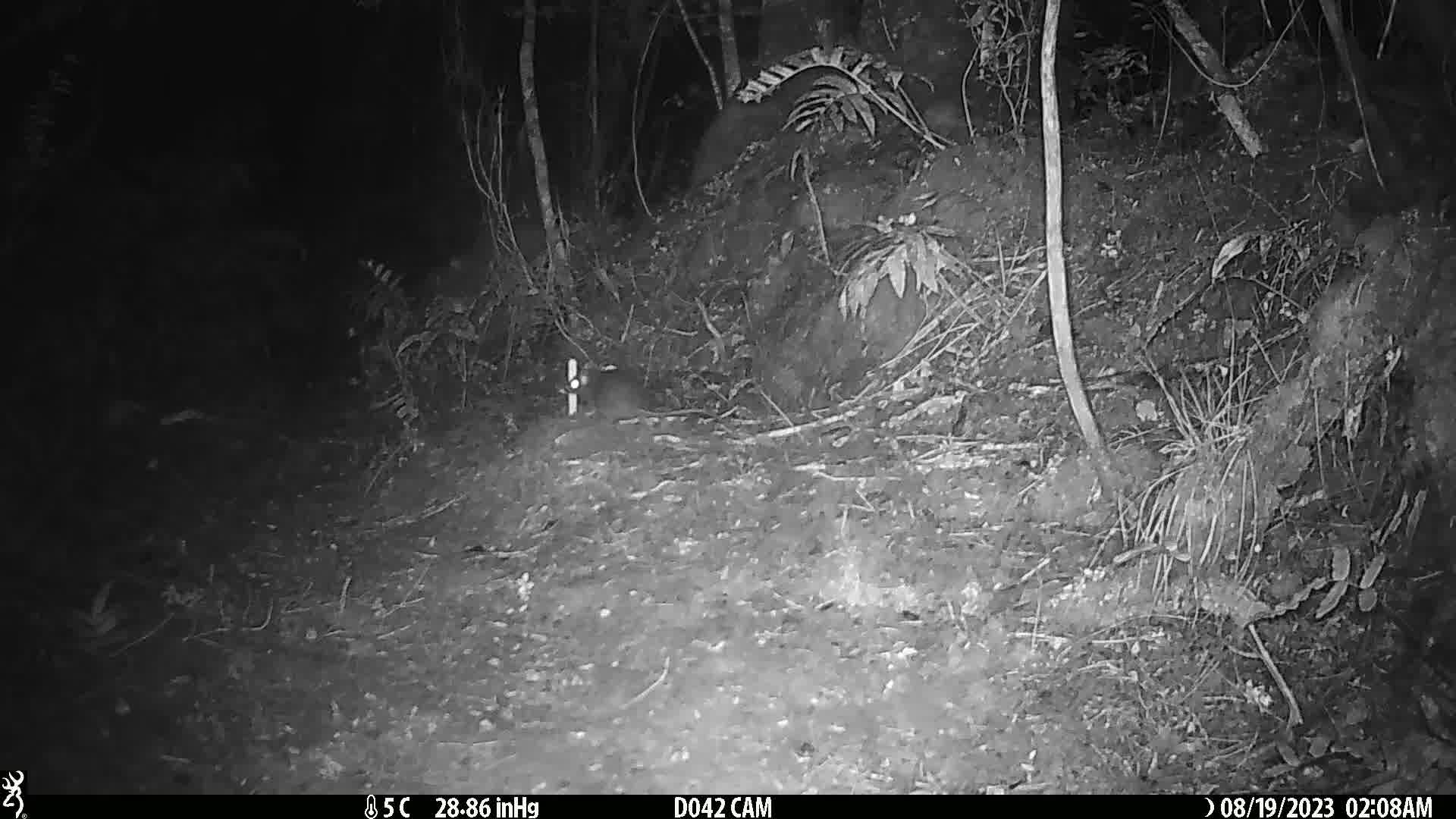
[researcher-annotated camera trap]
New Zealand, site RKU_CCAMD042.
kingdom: Animalia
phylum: Chordata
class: Mammalia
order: Rodentia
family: Muridae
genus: Rattus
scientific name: Rattus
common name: rat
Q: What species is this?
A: Rat (Rattus).